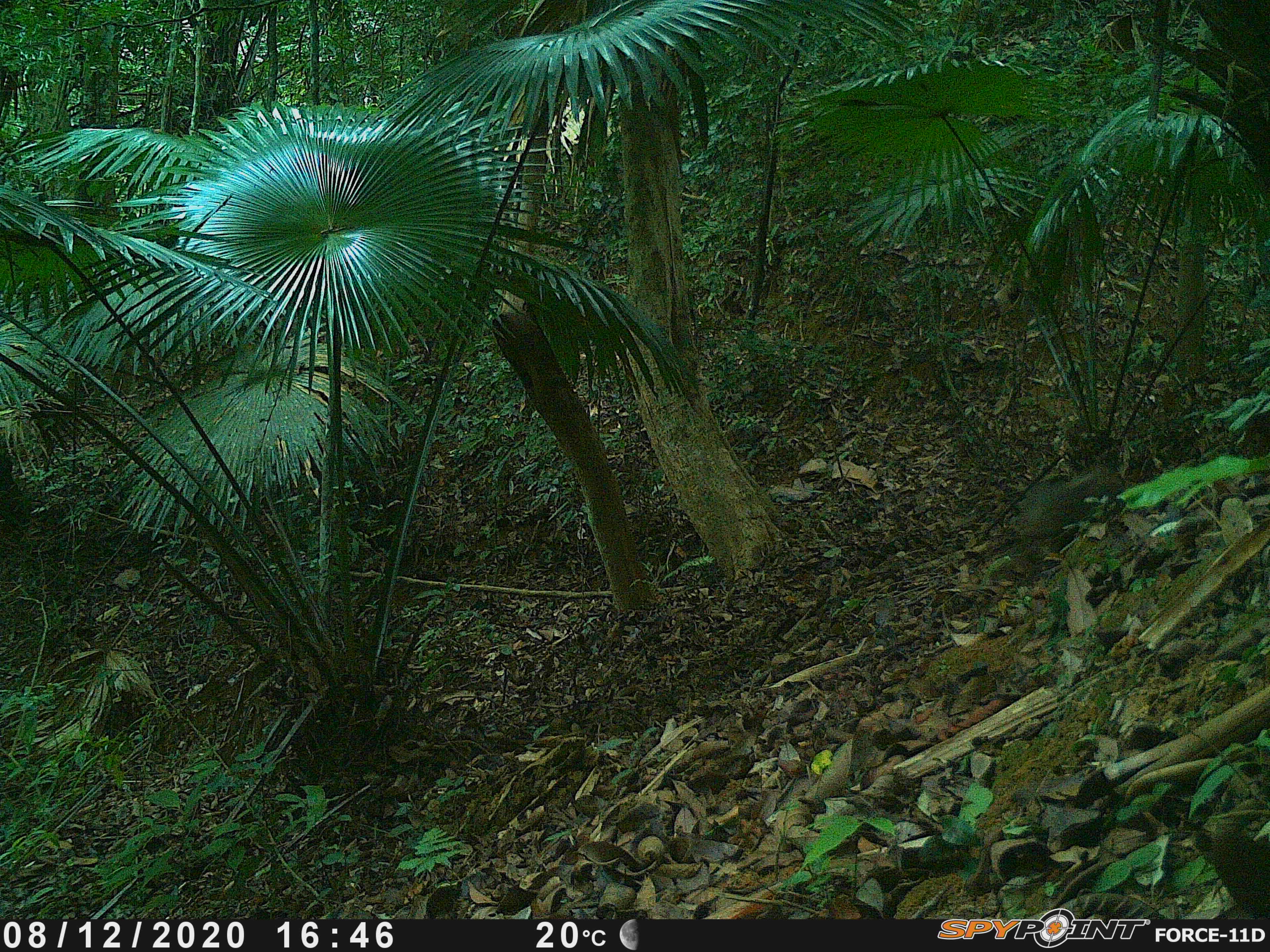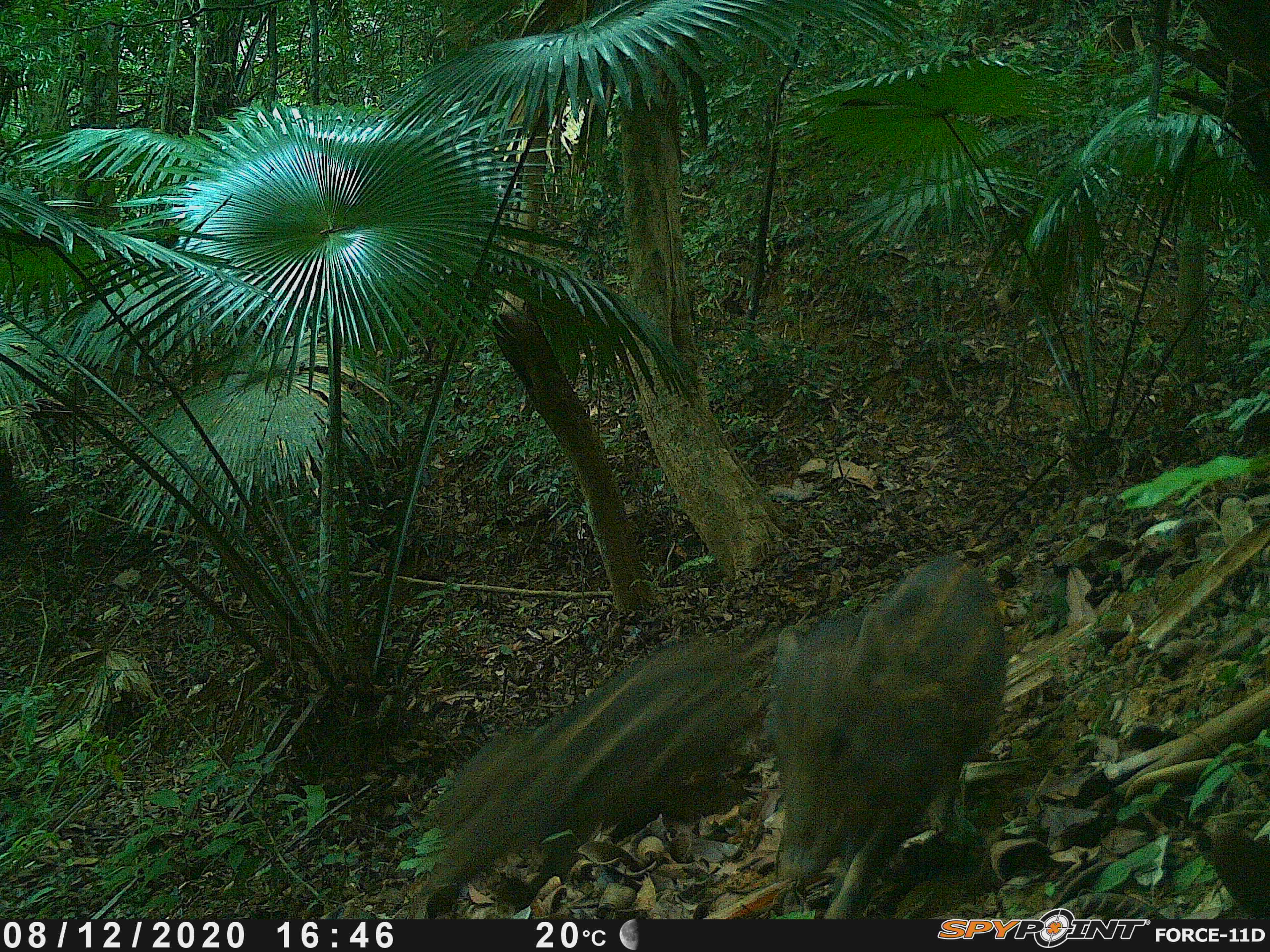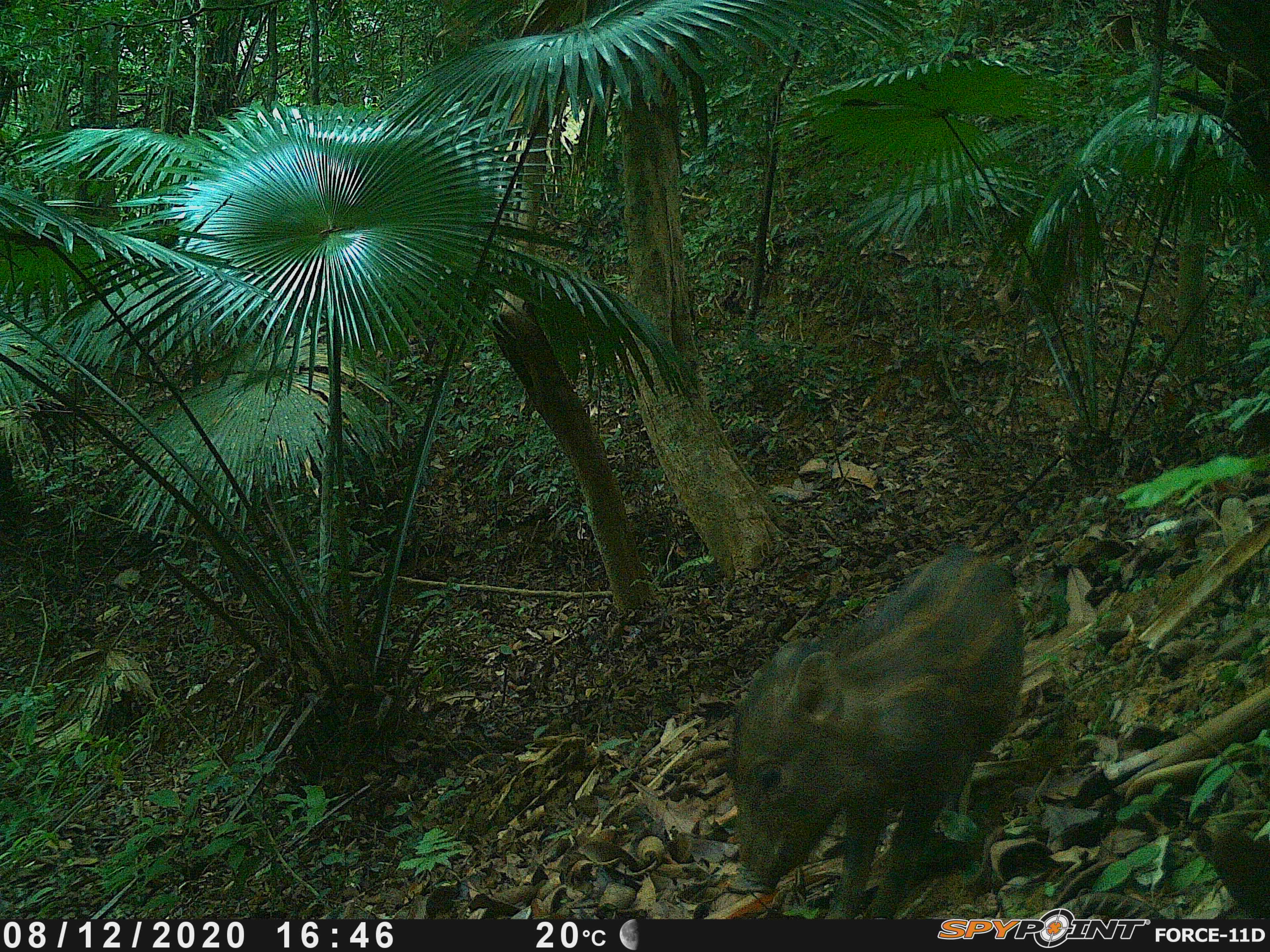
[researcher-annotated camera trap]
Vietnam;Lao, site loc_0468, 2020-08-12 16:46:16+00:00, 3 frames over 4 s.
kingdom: Animalia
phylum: Chordata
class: Mammalia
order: Artiodactyla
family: Suidae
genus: Sus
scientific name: Sus scrofa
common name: eurasian wild pig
Eurasian wild pig (Sus scrofa). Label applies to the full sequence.